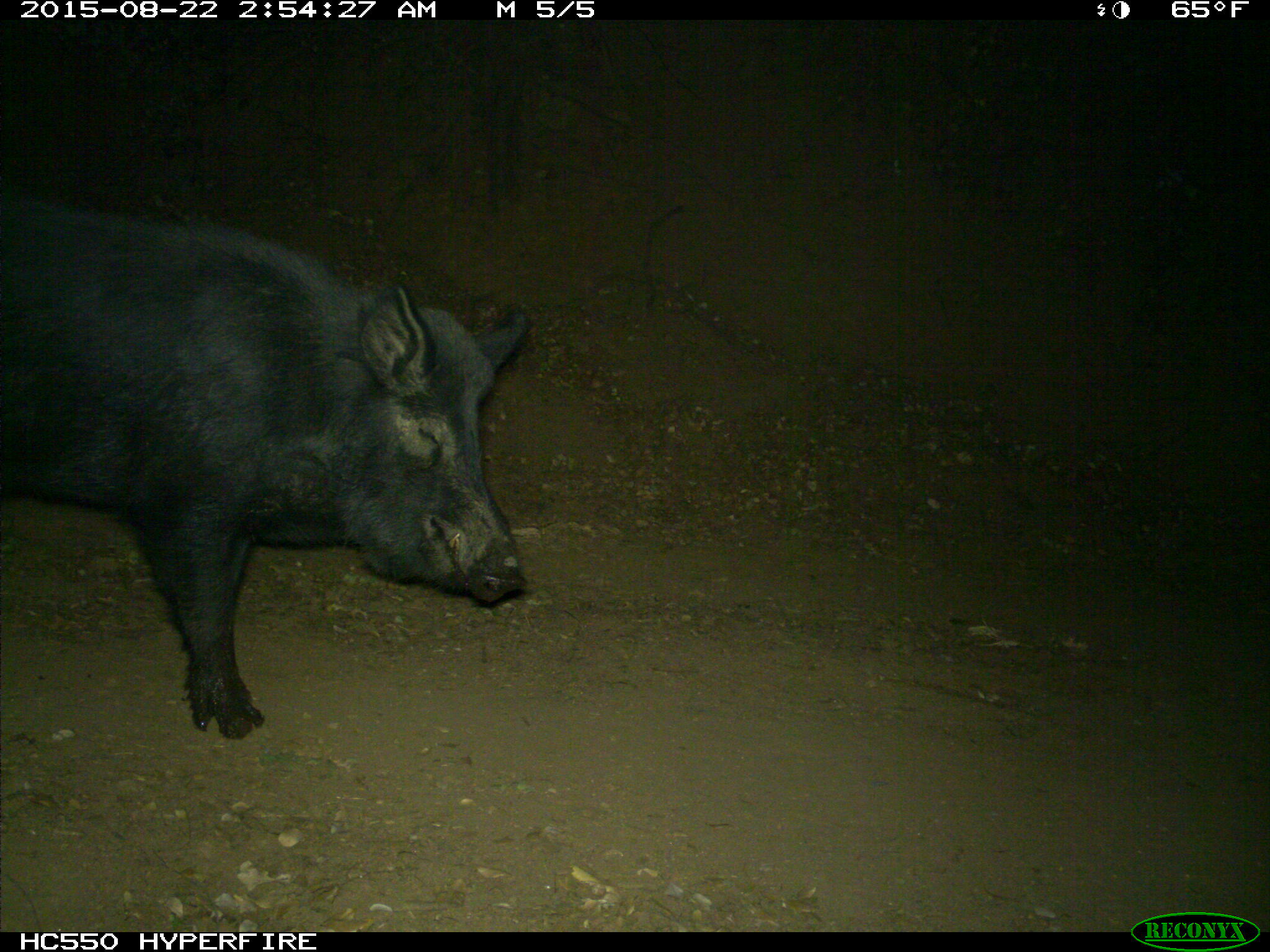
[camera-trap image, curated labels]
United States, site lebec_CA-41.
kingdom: Animalia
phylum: Chordata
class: Mammalia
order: Artiodactyla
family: Suidae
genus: Sus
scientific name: Sus scrofa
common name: wild boar